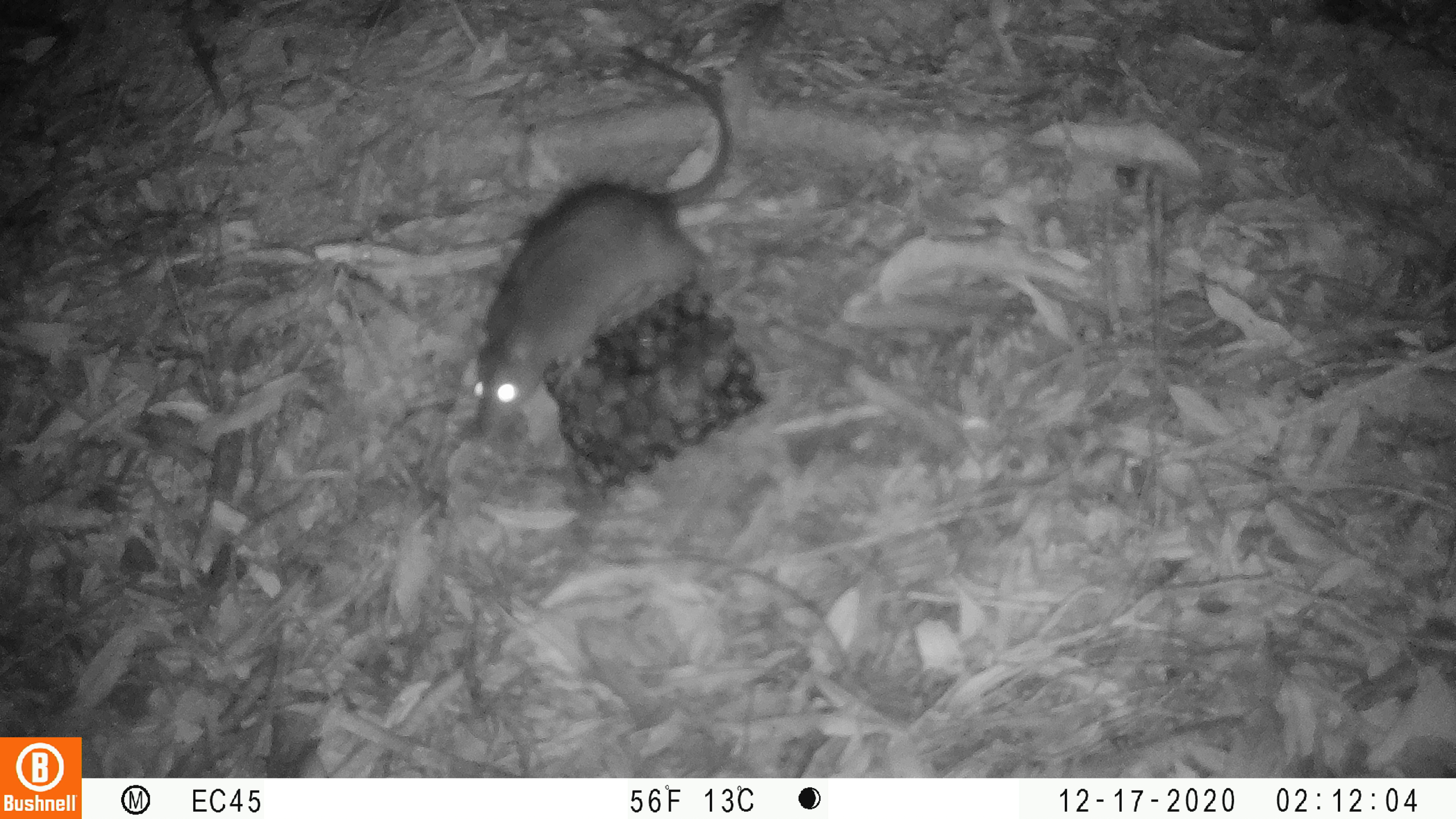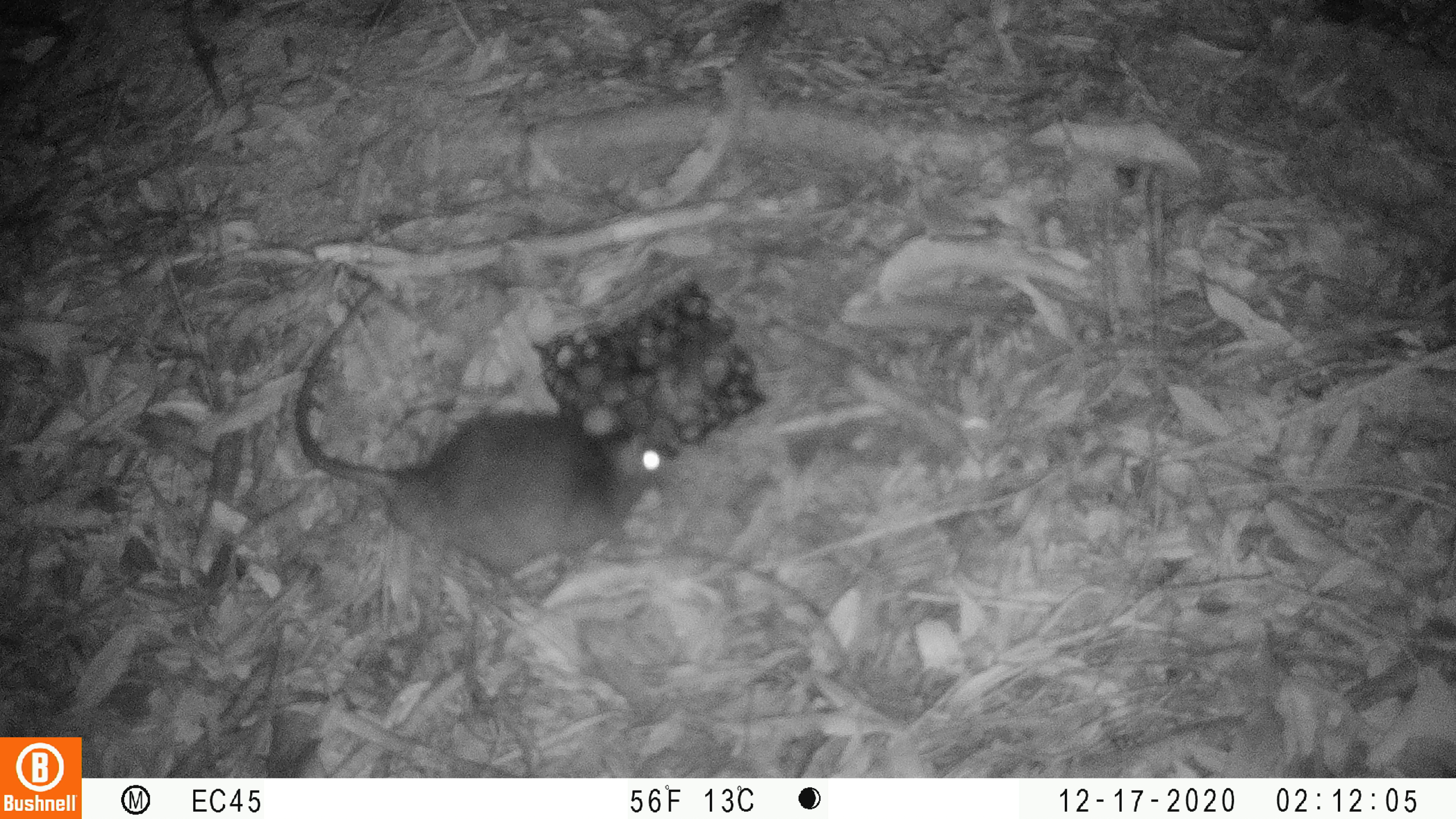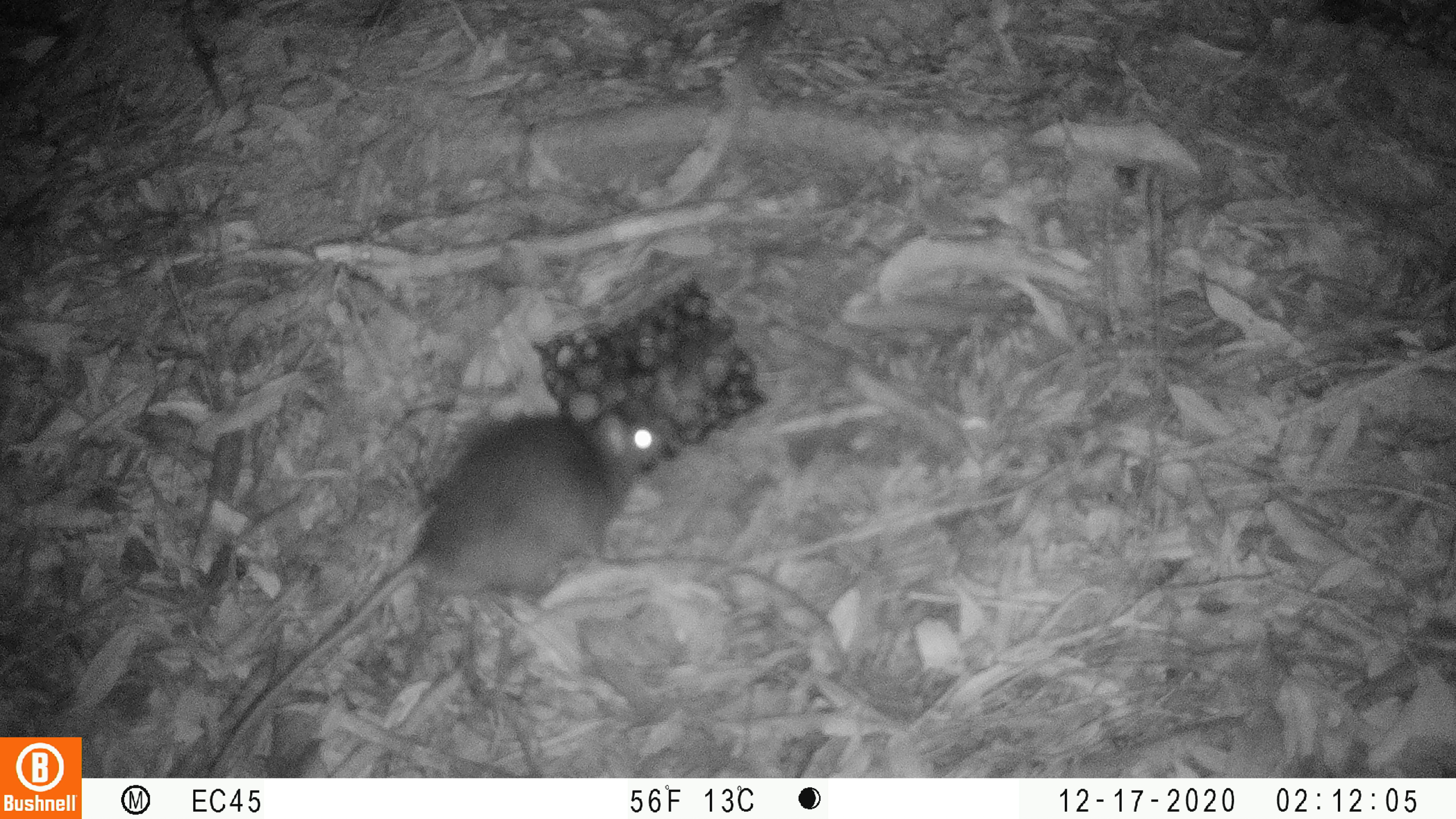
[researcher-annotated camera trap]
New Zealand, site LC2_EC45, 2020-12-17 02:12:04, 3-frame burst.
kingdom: Animalia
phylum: Chordata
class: Mammalia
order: Rodentia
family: Muridae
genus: Rattus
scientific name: Rattus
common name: rat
Rat (Rattus).